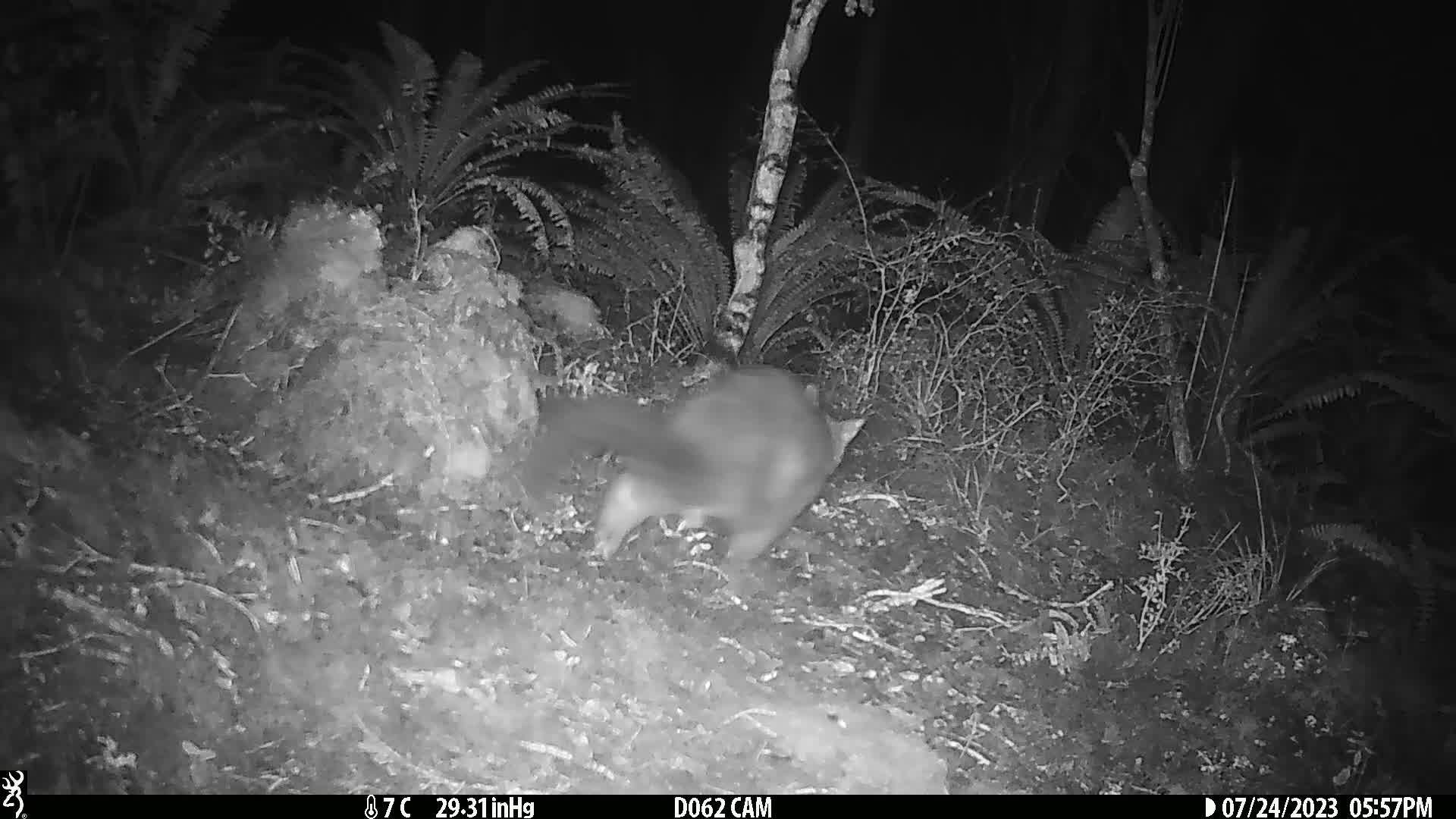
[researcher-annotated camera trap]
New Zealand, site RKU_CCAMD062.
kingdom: Animalia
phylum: Chordata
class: Mammalia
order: Diprotodontia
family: Phalangeridae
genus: Trichosurus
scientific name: Trichosurus vulpecula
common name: common brushtail possum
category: possum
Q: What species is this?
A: Possum (common brushtail possum) (Trichosurus vulpecula).